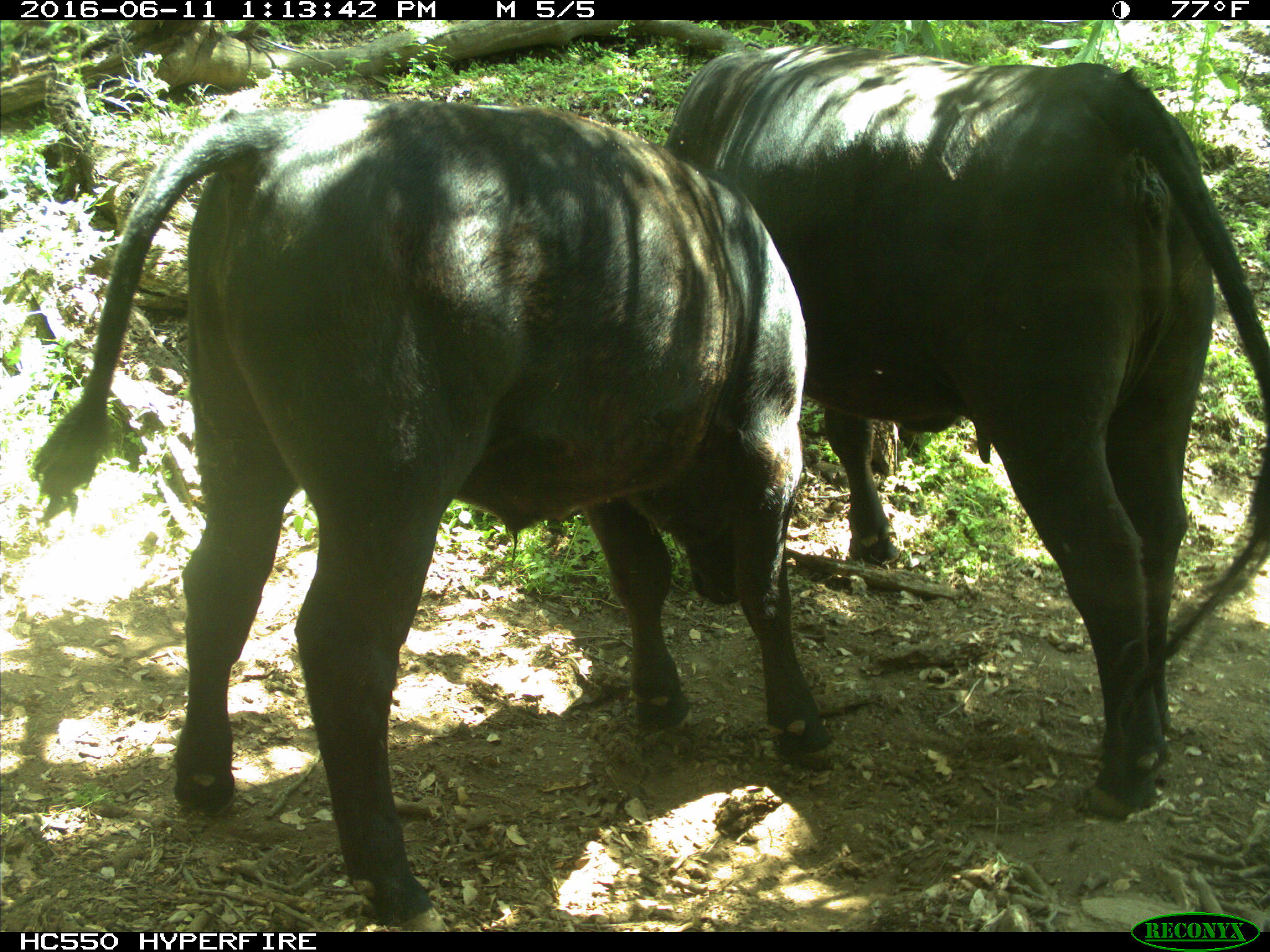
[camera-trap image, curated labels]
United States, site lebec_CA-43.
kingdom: Animalia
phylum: Chordata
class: Mammalia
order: Artiodactyla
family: Bovidae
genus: Bos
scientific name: Bos taurus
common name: domestic cow